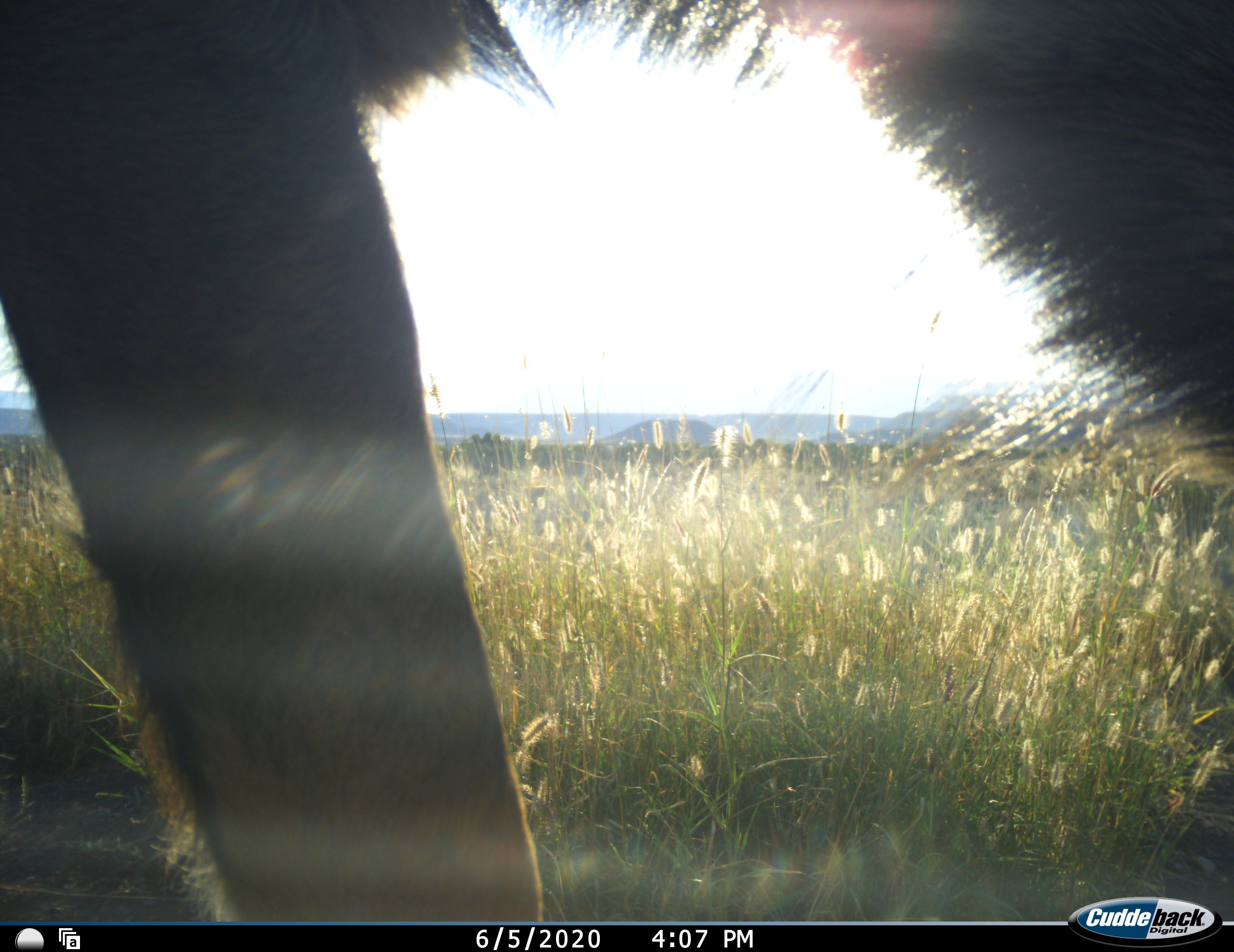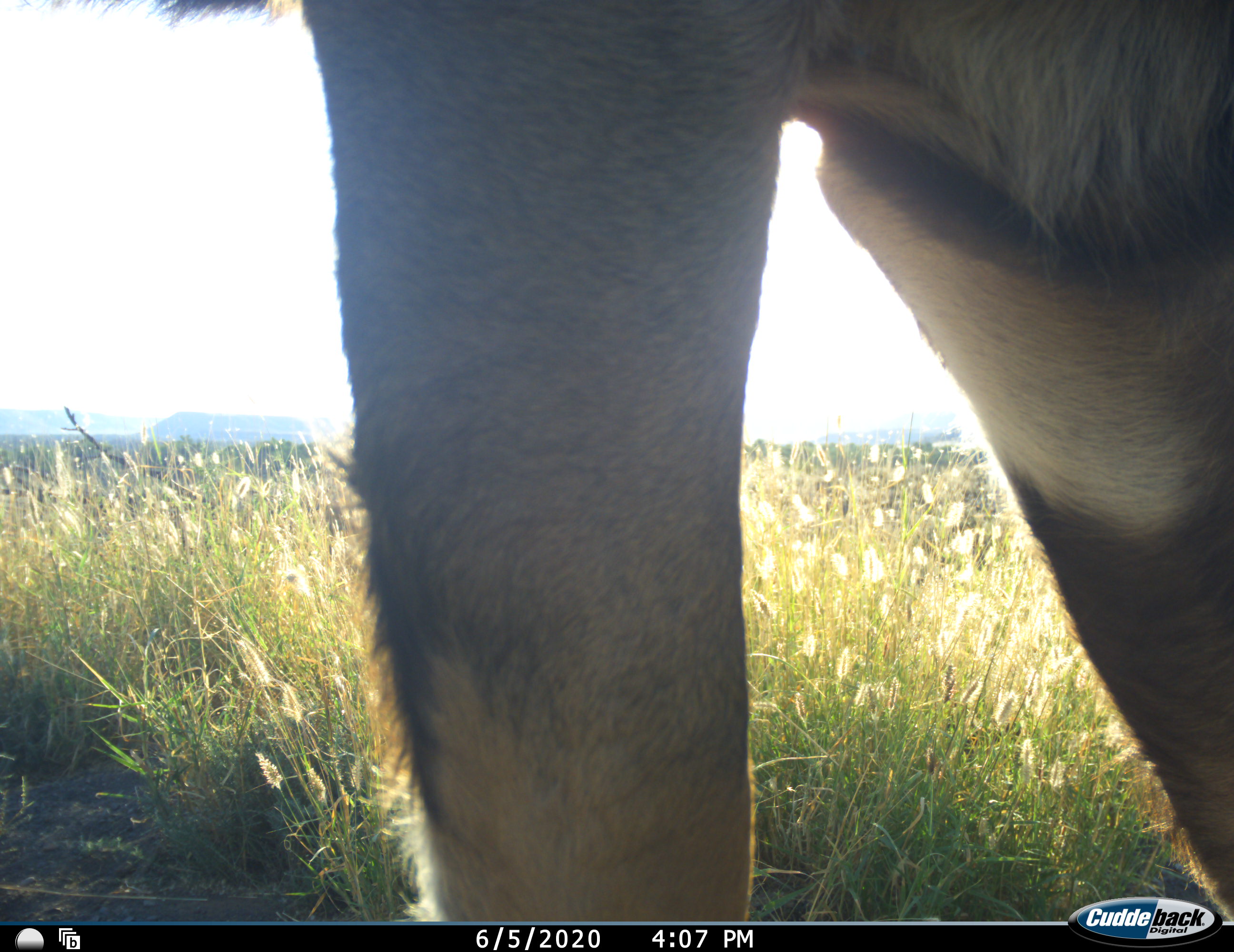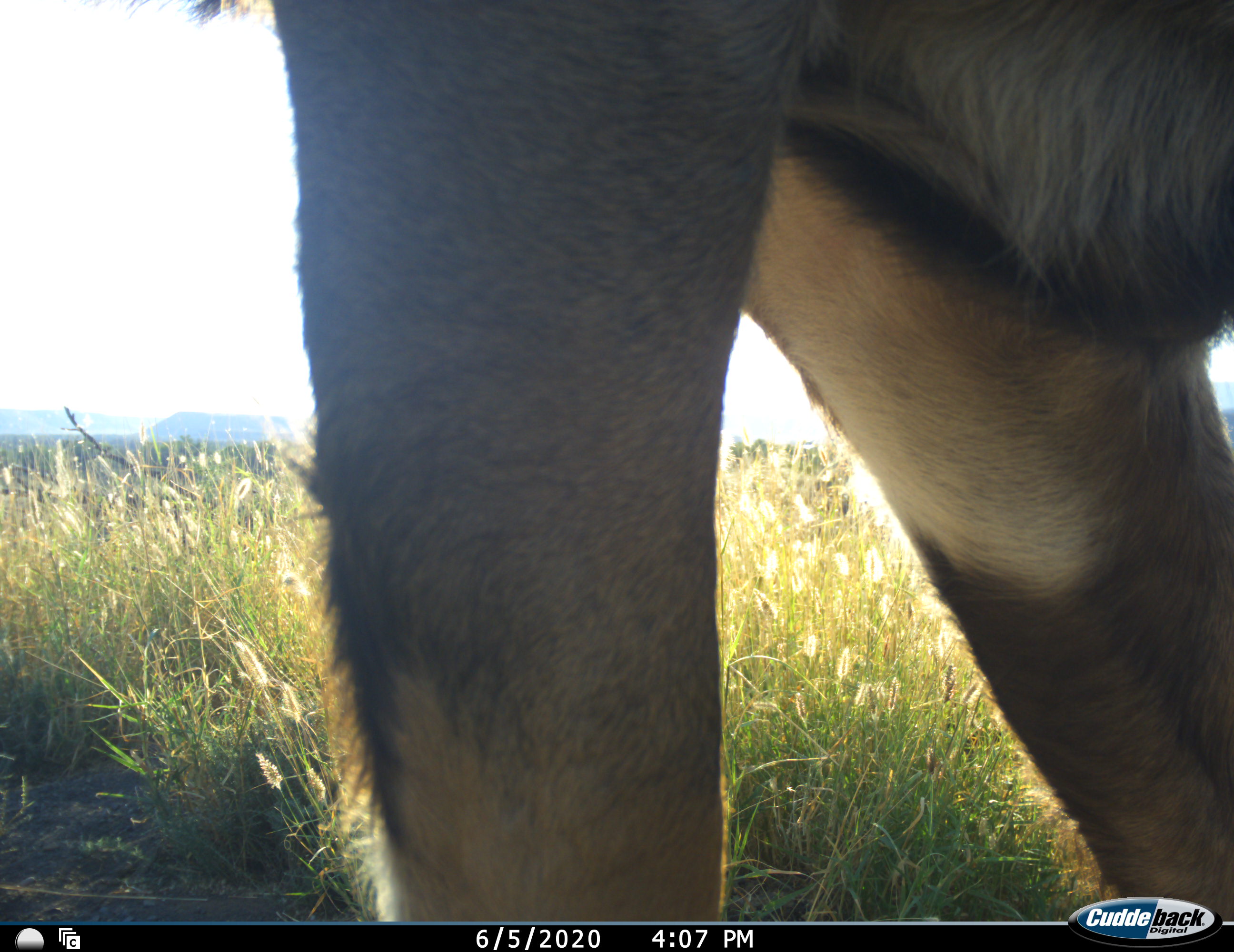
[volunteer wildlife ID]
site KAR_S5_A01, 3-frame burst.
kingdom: Animalia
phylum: Chordata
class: Mammalia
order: Artiodactyla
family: Bovidae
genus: Tragelaphus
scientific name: Tragelaphus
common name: kudu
Kudu (Tragelaphus), count 1. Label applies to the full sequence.